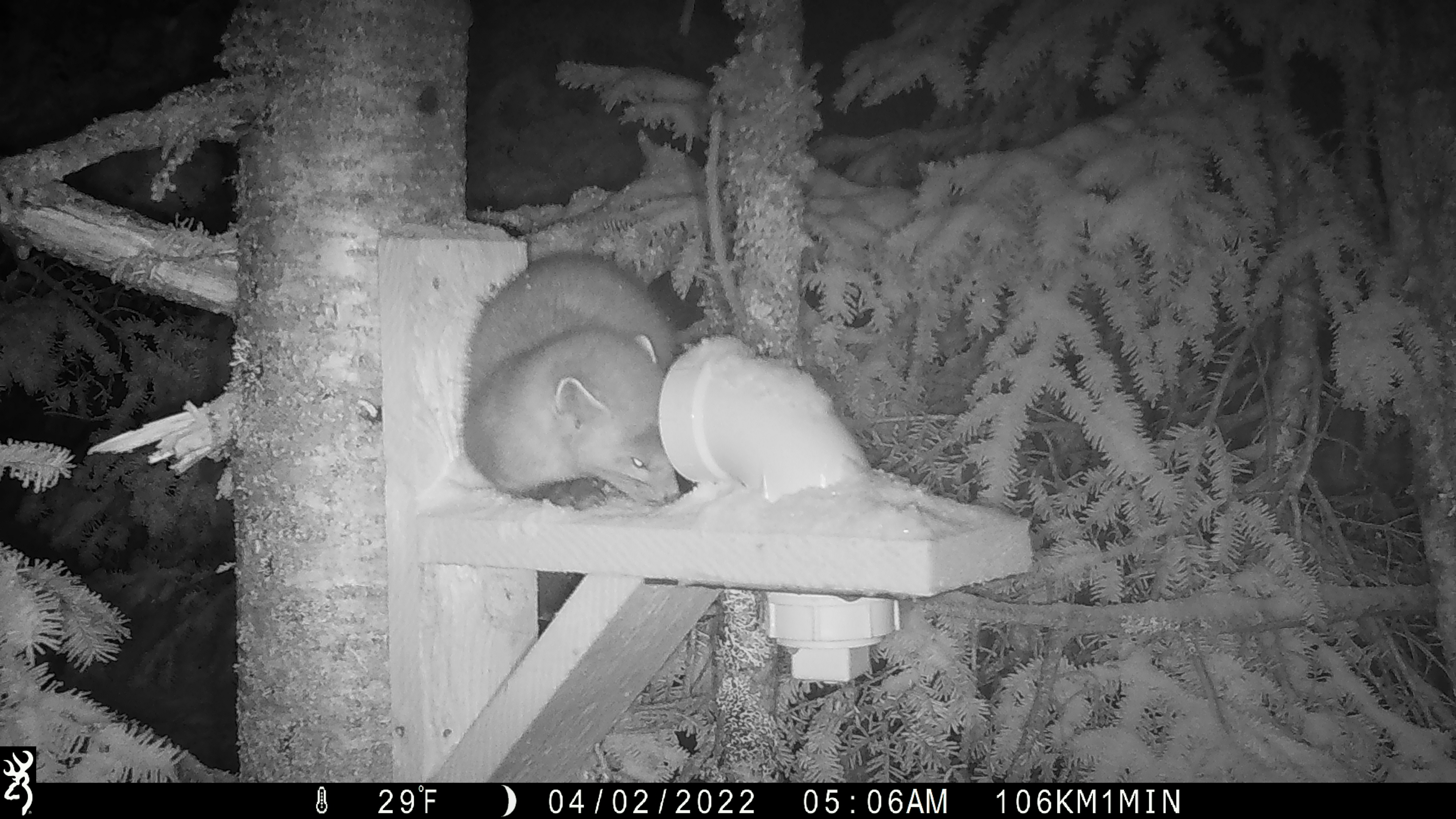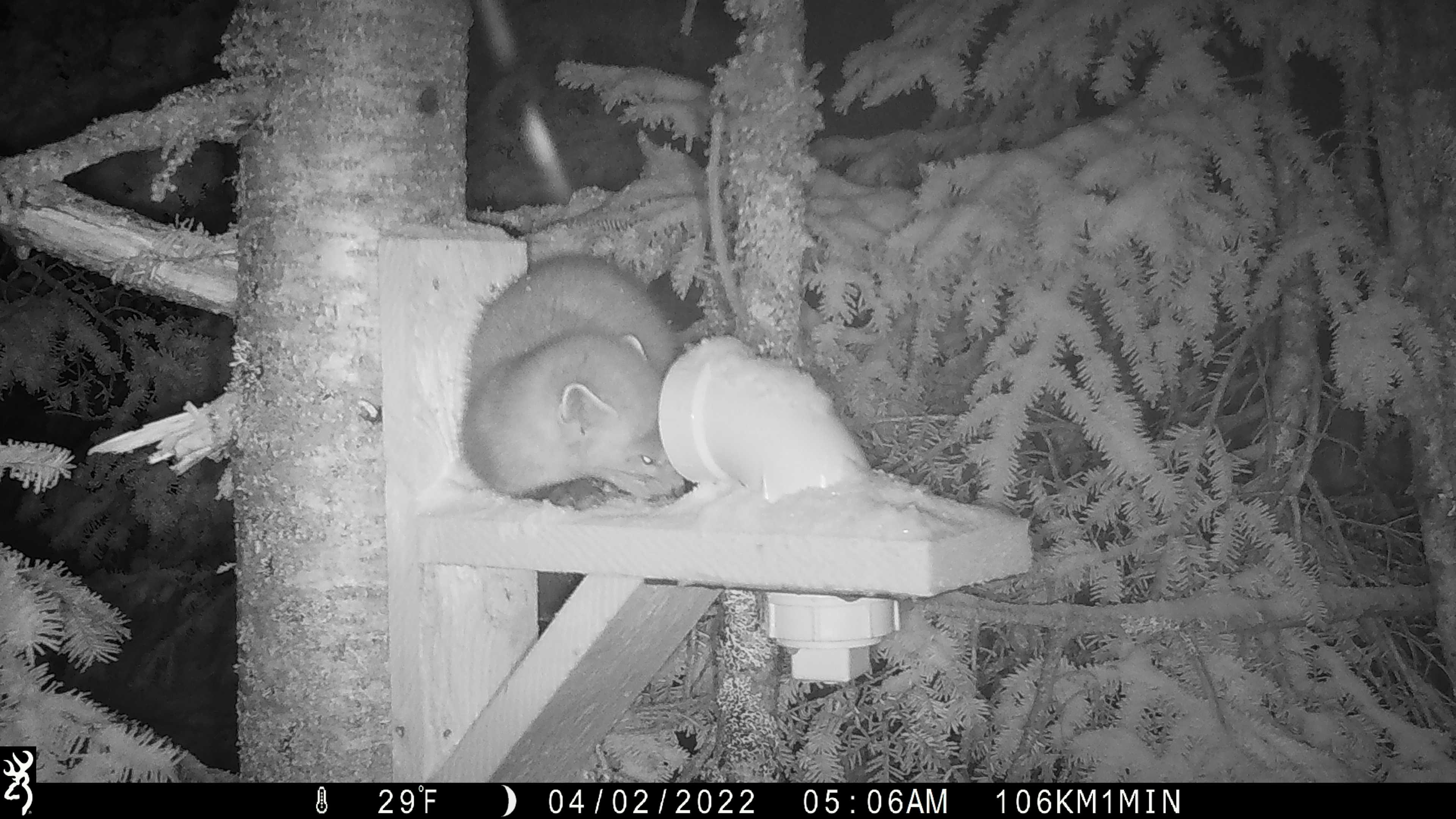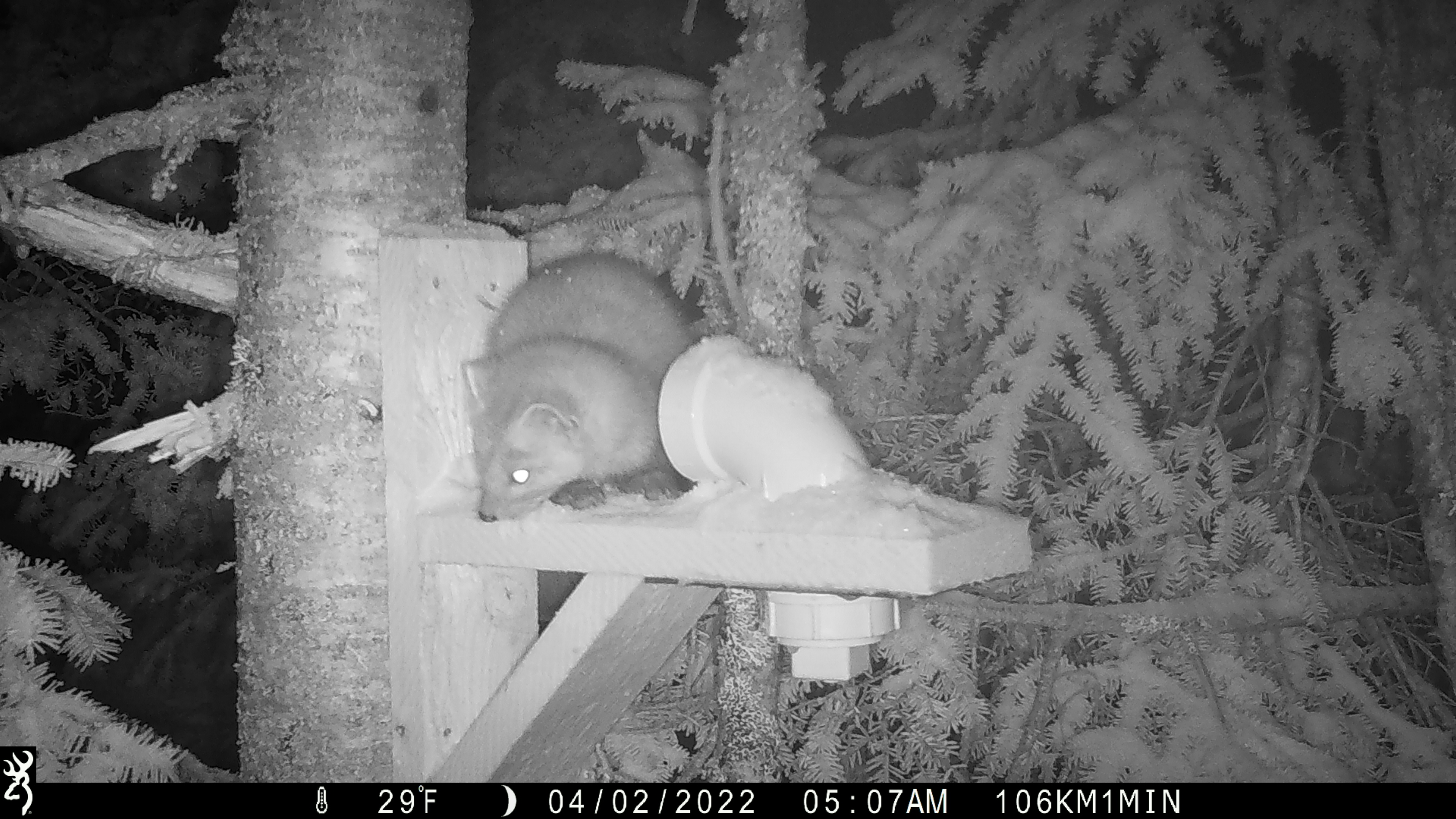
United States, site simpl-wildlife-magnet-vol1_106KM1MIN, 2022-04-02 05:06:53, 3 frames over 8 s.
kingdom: Animalia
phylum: Chordata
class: Mammalia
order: Carnivora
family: Mustelidae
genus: Martes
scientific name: Martes americana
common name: american marten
American marten (Martes americana).